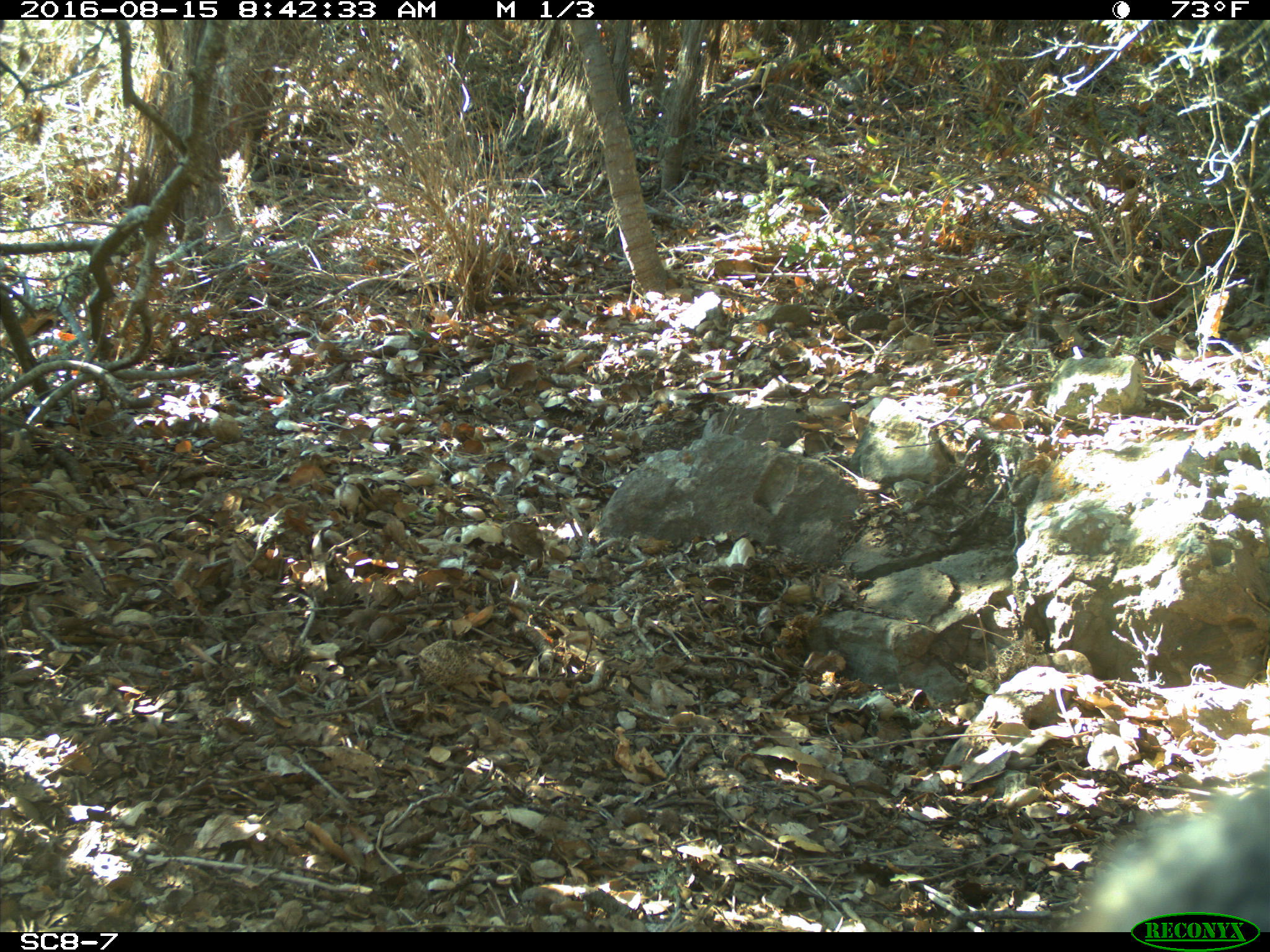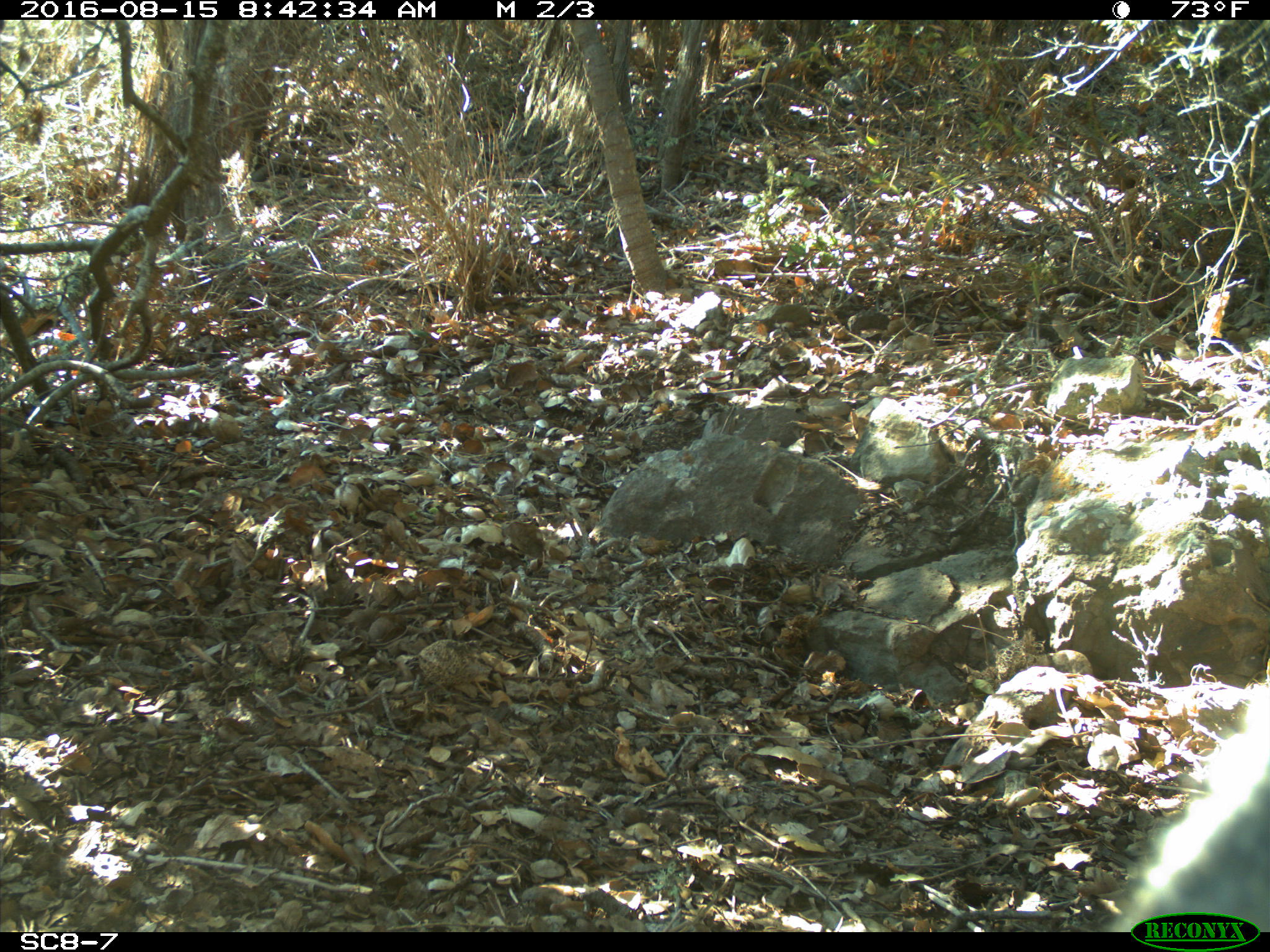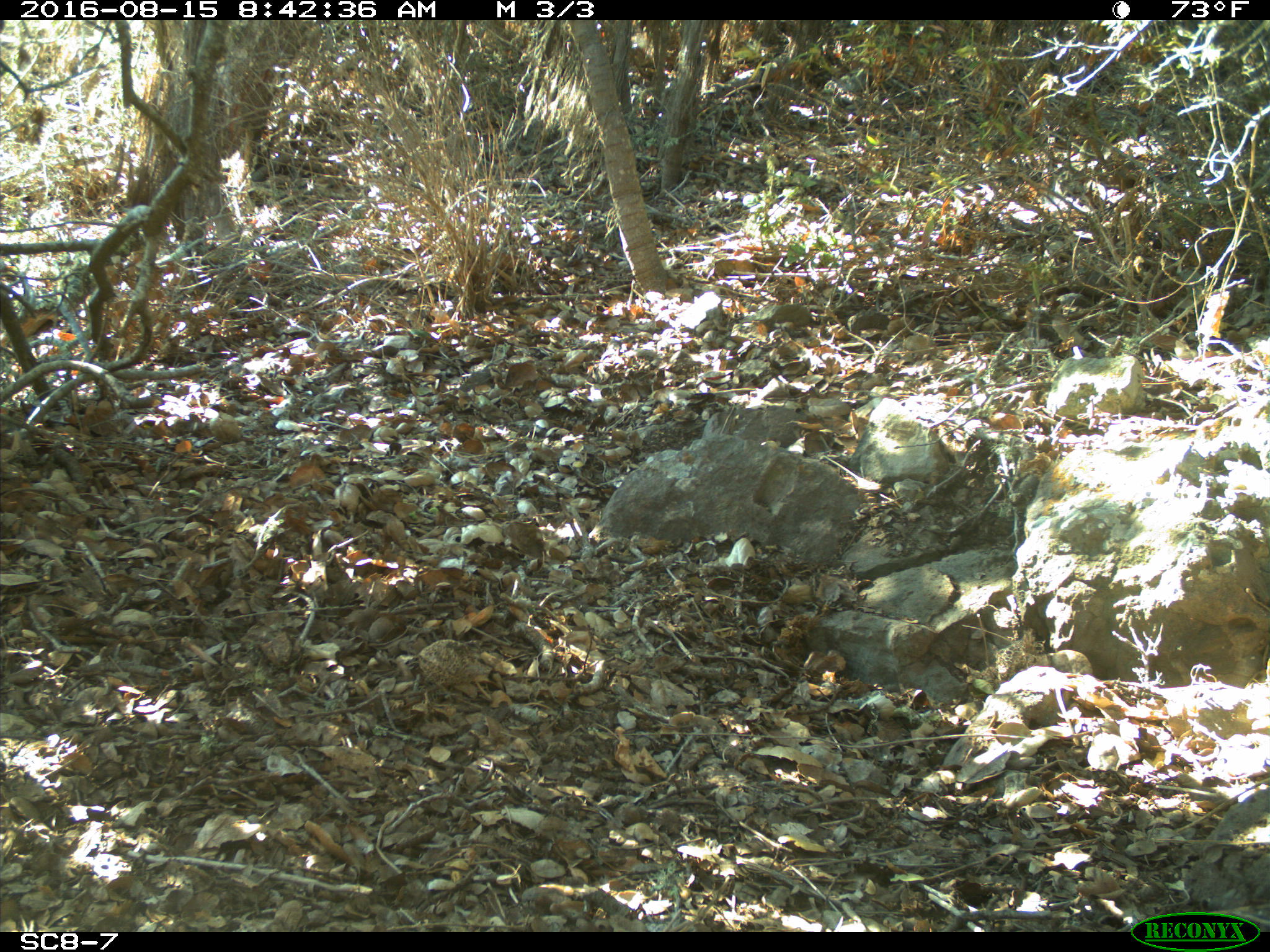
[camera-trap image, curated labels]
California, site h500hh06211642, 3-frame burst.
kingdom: Animalia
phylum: Chordata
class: Mammalia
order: Carnivora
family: Canidae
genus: Urocyon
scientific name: Urocyon littoralis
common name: island fox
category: fox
Fox (island fox) (Urocyon littoralis).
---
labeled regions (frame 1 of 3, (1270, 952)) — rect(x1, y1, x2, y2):
fox: rect(1068, 784, 1269, 932)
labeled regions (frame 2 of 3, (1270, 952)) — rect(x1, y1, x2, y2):
fox: rect(1111, 724, 1269, 932)